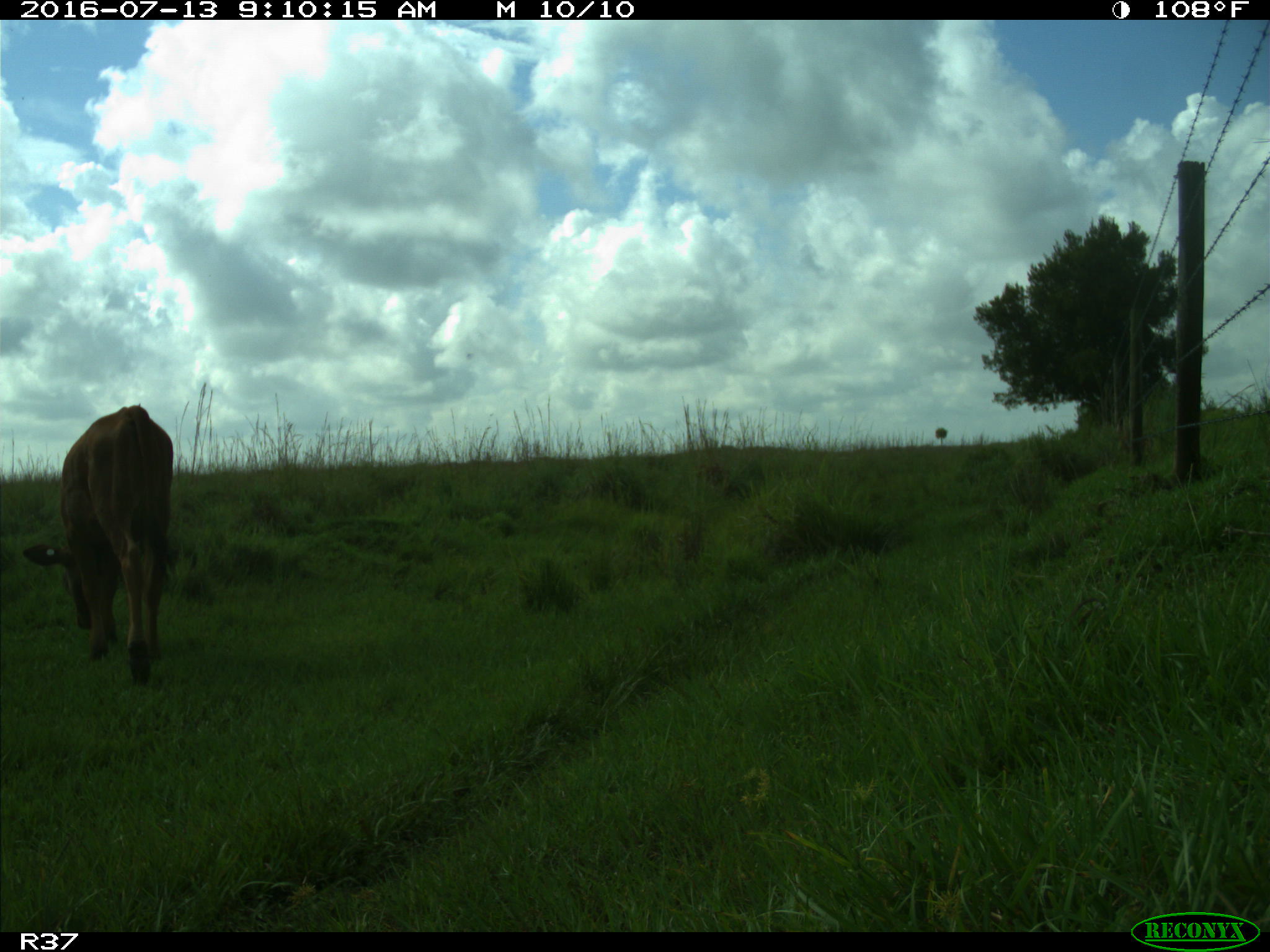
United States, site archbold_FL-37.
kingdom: Animalia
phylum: Chordata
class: Mammalia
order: Artiodactyla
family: Bovidae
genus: Bos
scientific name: Bos taurus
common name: domestic cow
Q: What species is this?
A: Bos taurus (domestic cow).